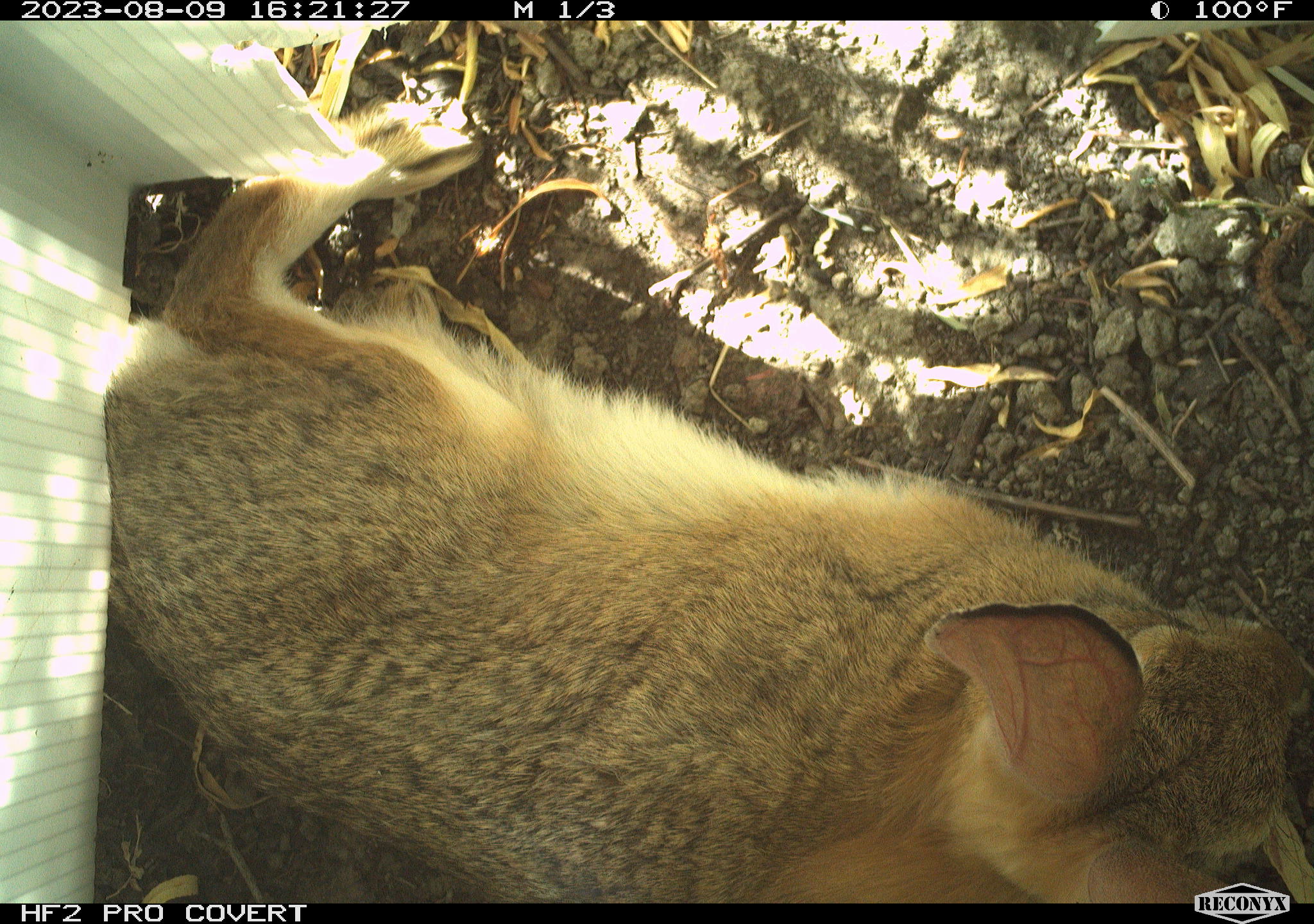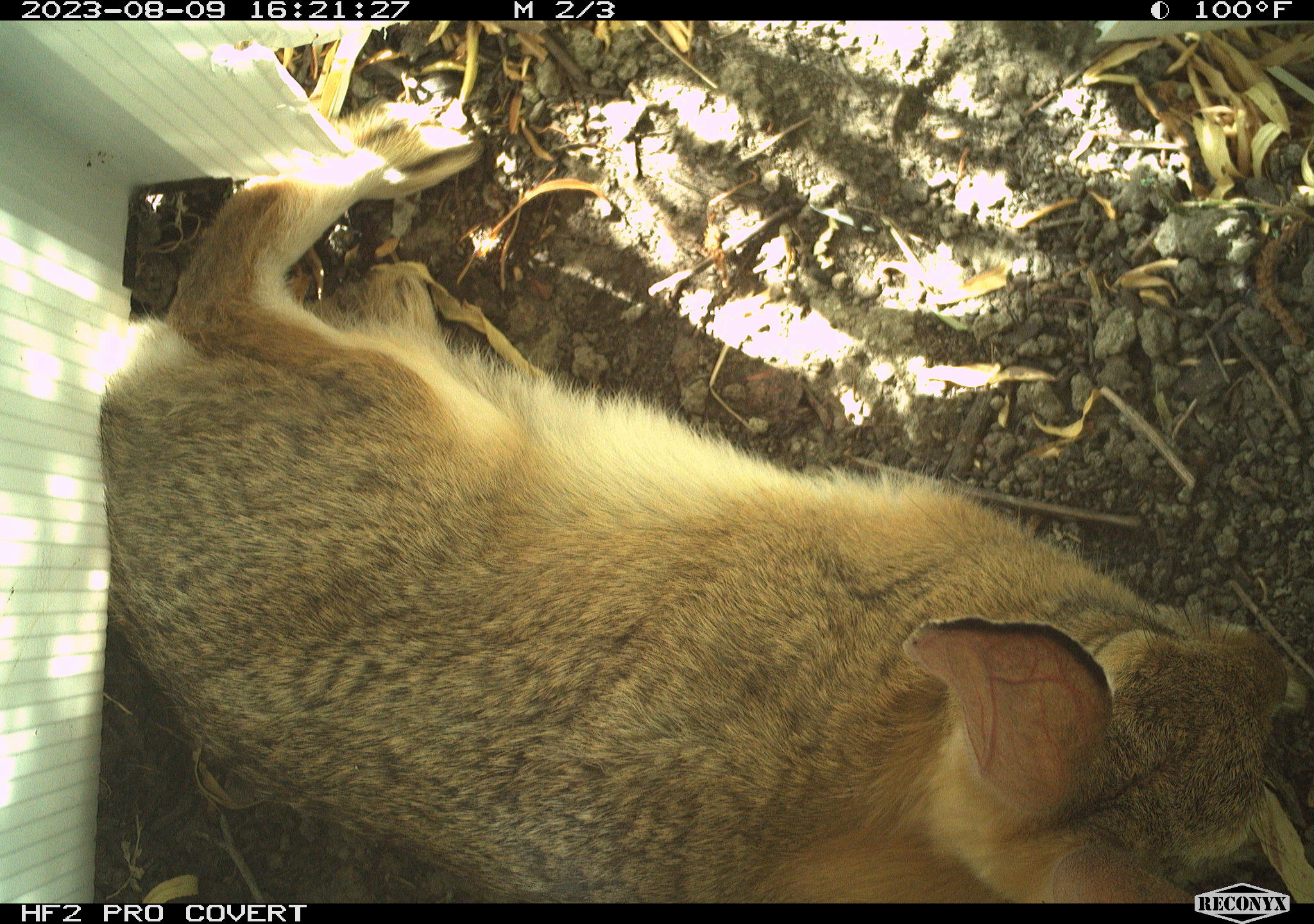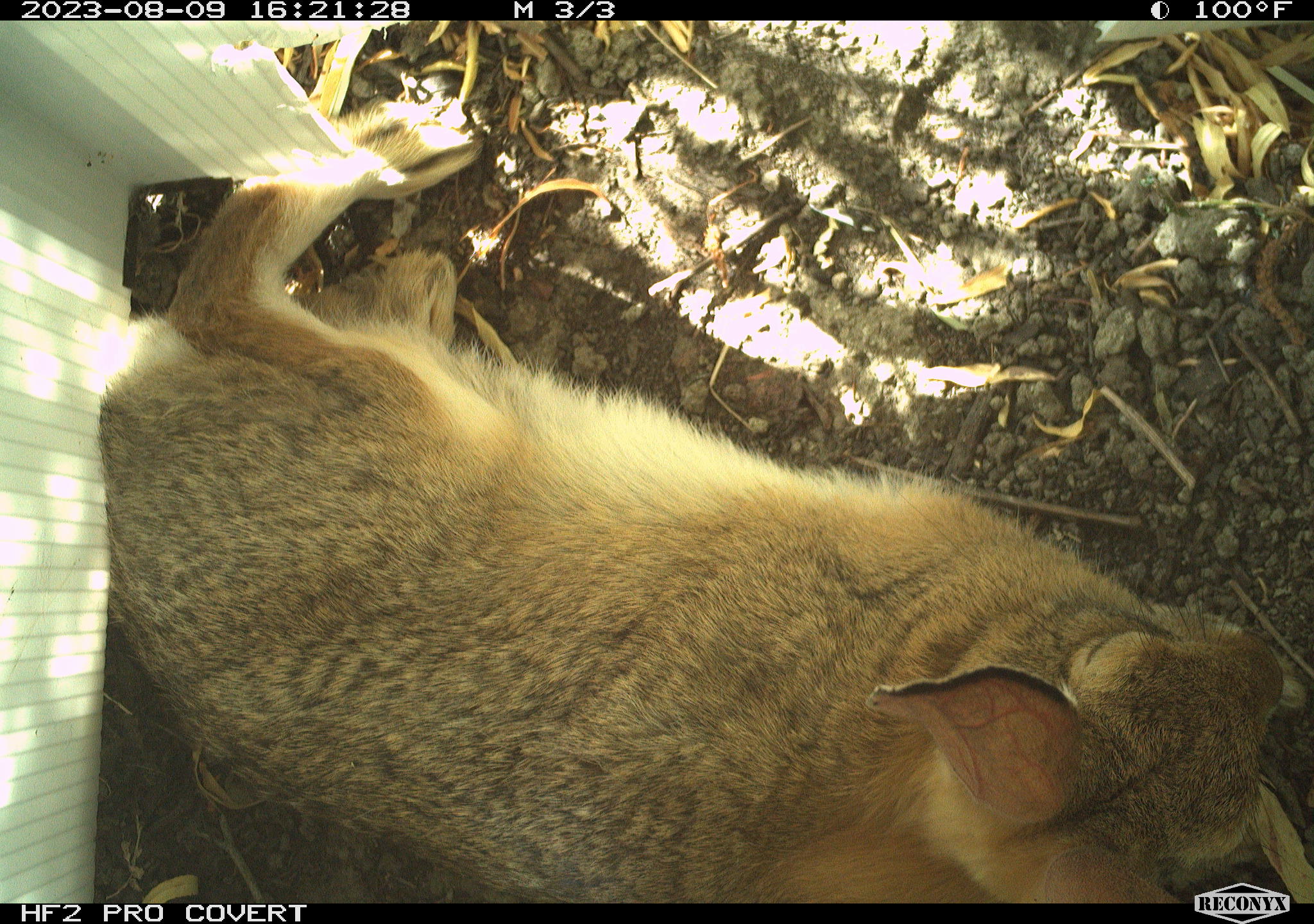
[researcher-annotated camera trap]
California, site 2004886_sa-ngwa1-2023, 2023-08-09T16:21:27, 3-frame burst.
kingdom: Animalia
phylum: Chordata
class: Mammalia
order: Lagomorpha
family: Leporidae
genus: Sylvilagus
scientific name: Sylvilagus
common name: cottontail rabbits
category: sylvilagus species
Sylvilagus species (cottontail rabbits) (Sylvilagus).